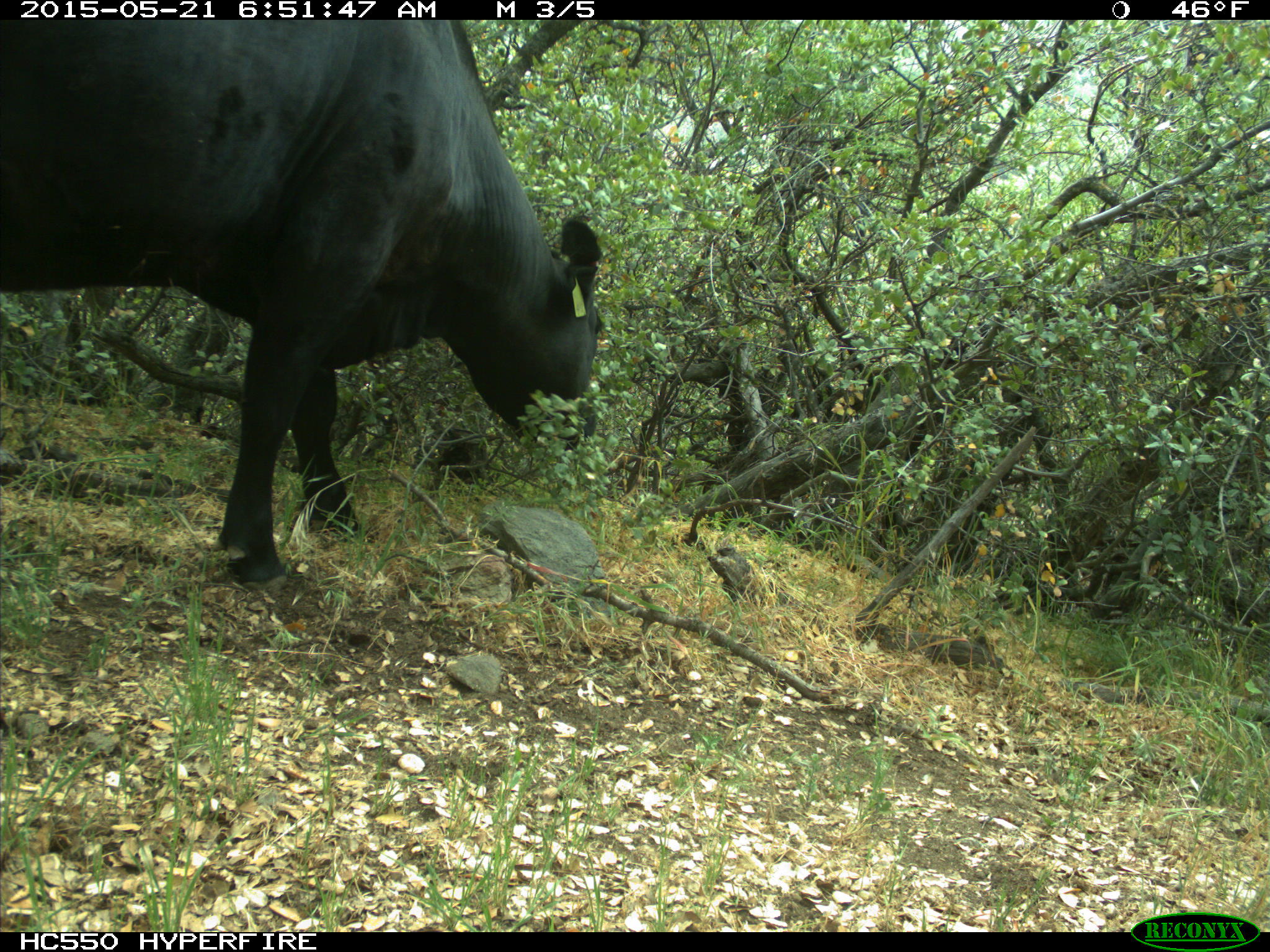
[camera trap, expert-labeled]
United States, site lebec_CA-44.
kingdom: Animalia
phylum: Chordata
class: Mammalia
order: Artiodactyla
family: Bovidae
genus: Bos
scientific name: Bos taurus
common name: domestic cow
Bos taurus (domestic cow).